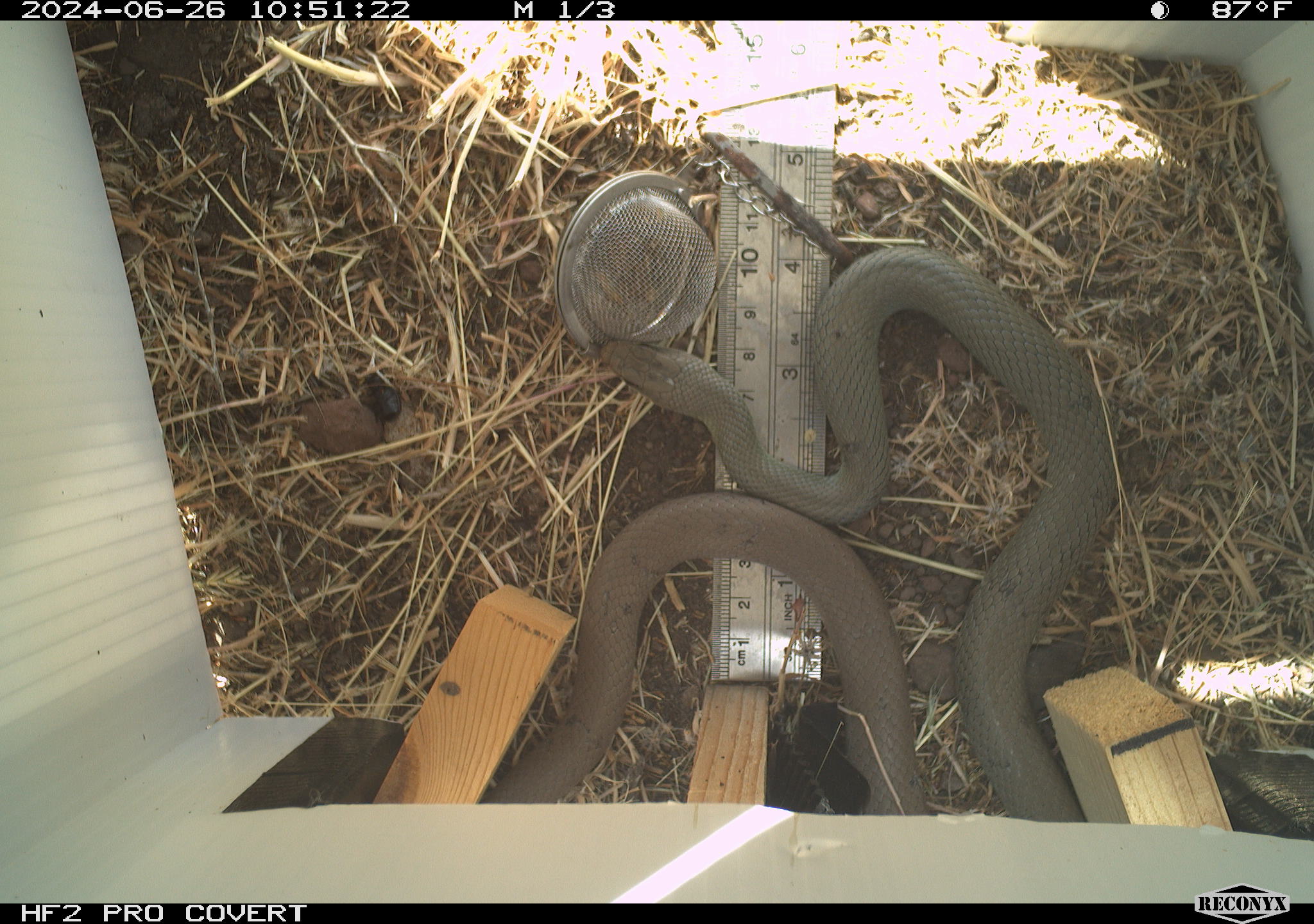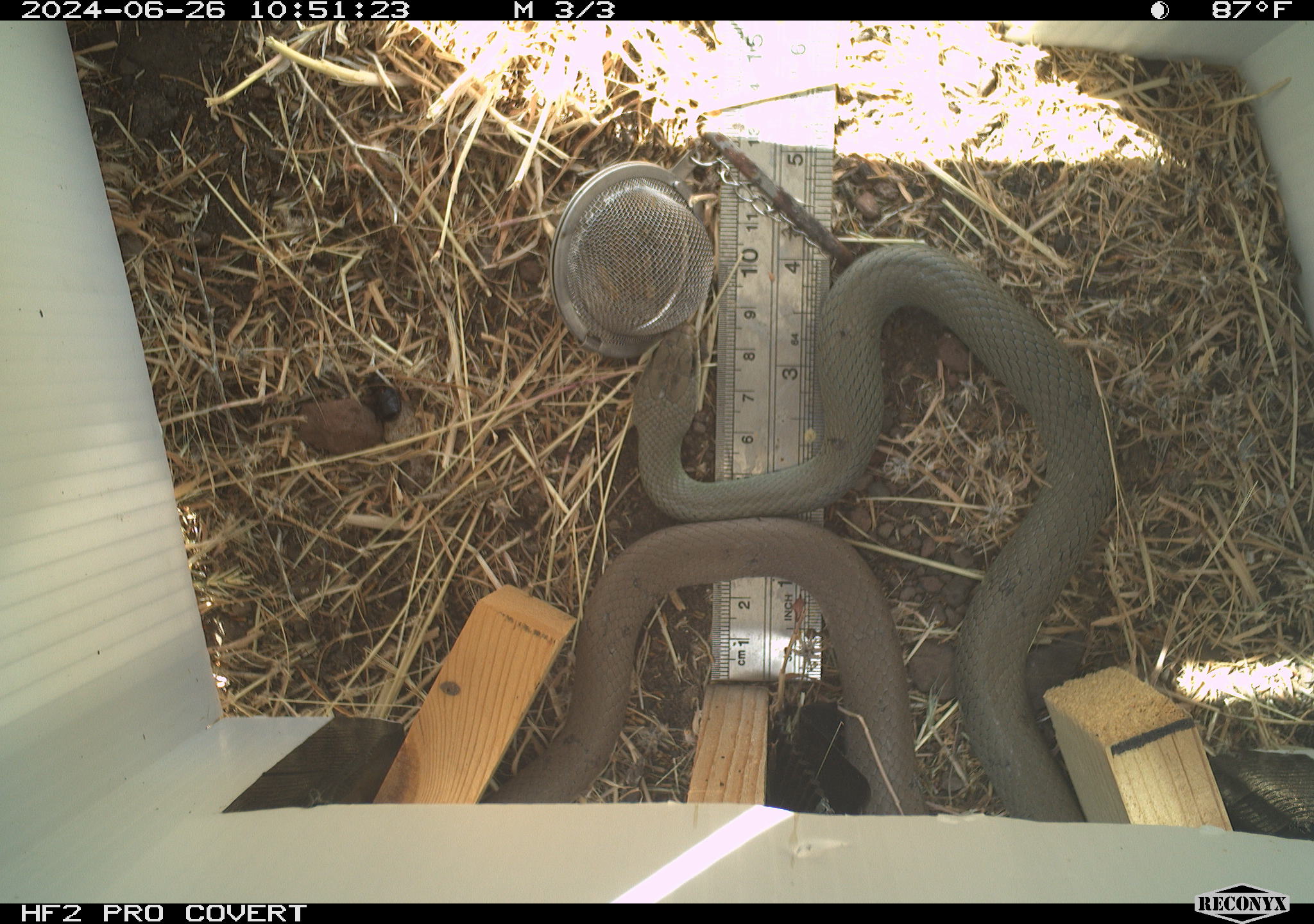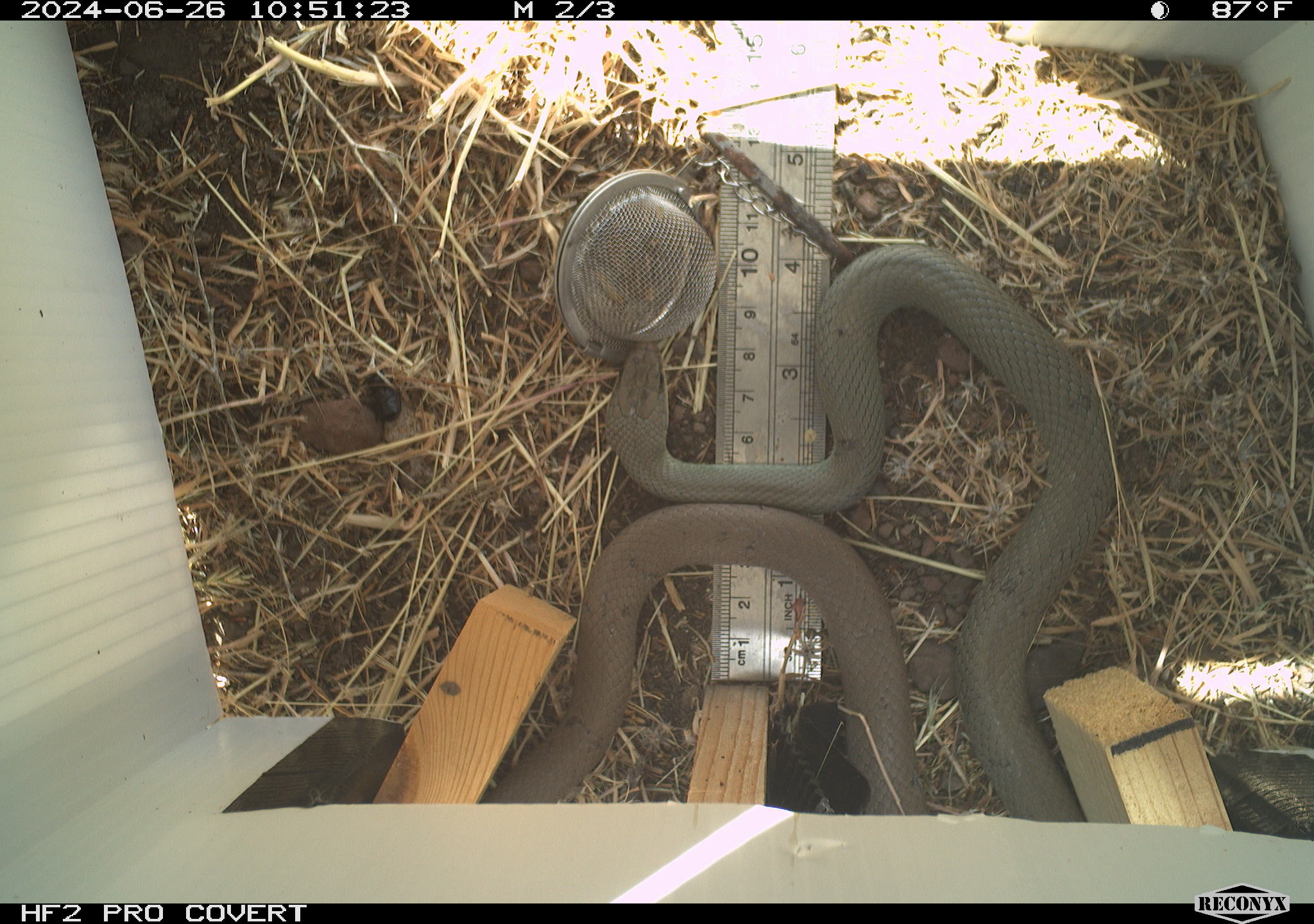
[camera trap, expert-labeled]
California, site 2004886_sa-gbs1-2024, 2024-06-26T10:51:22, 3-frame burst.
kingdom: Animalia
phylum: Chordata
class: Reptilia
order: Squamata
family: Colubridae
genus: Coluber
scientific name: Coluber constrictor mormon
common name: western yellow-bellied racer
Western yellow-bellied racer (Coluber constrictor mormon).